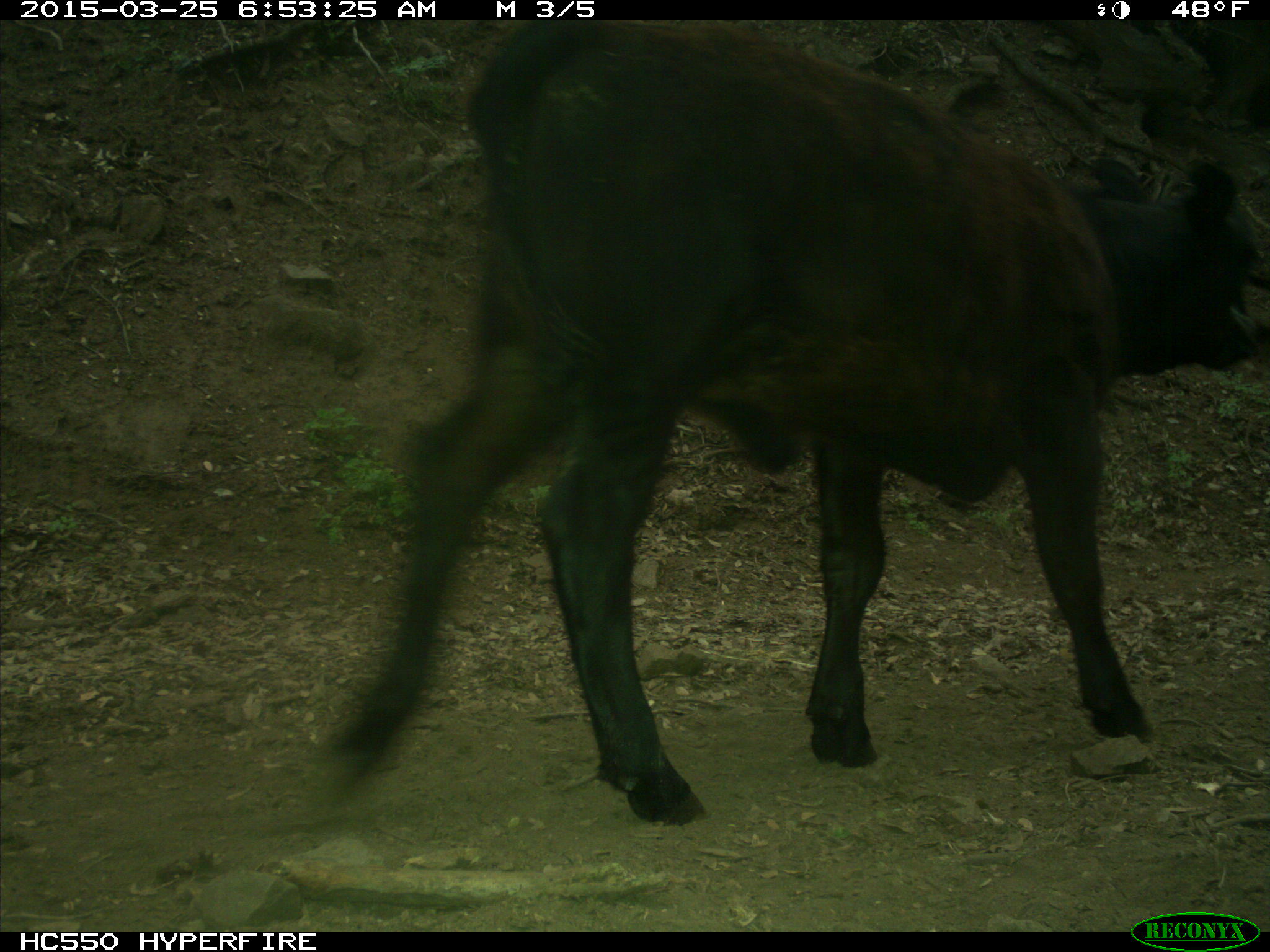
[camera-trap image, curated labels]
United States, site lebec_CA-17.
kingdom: Animalia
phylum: Chordata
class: Mammalia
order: Artiodactyla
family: Bovidae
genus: Bos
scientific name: Bos taurus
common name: domestic cow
Bos taurus (domestic cow).